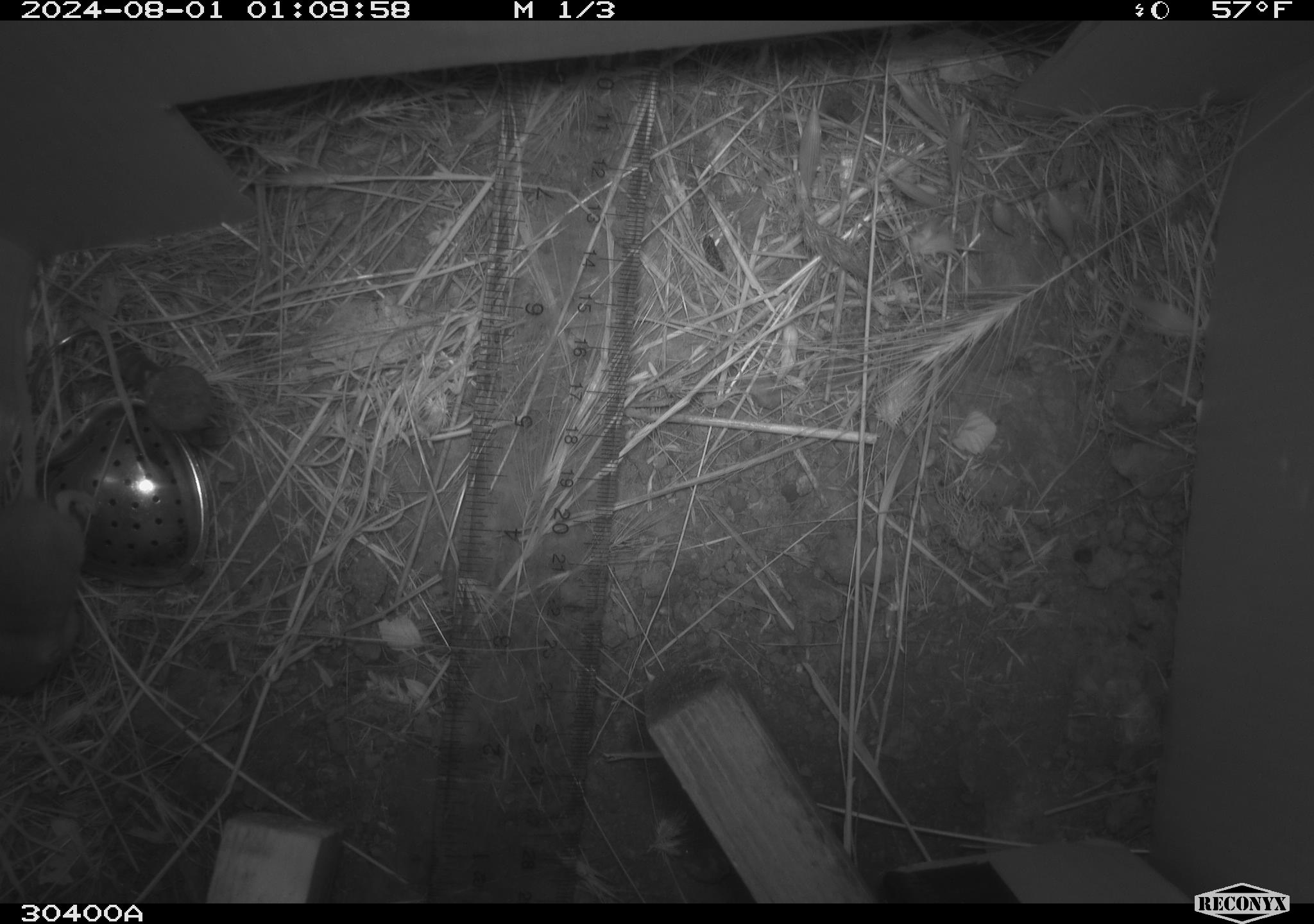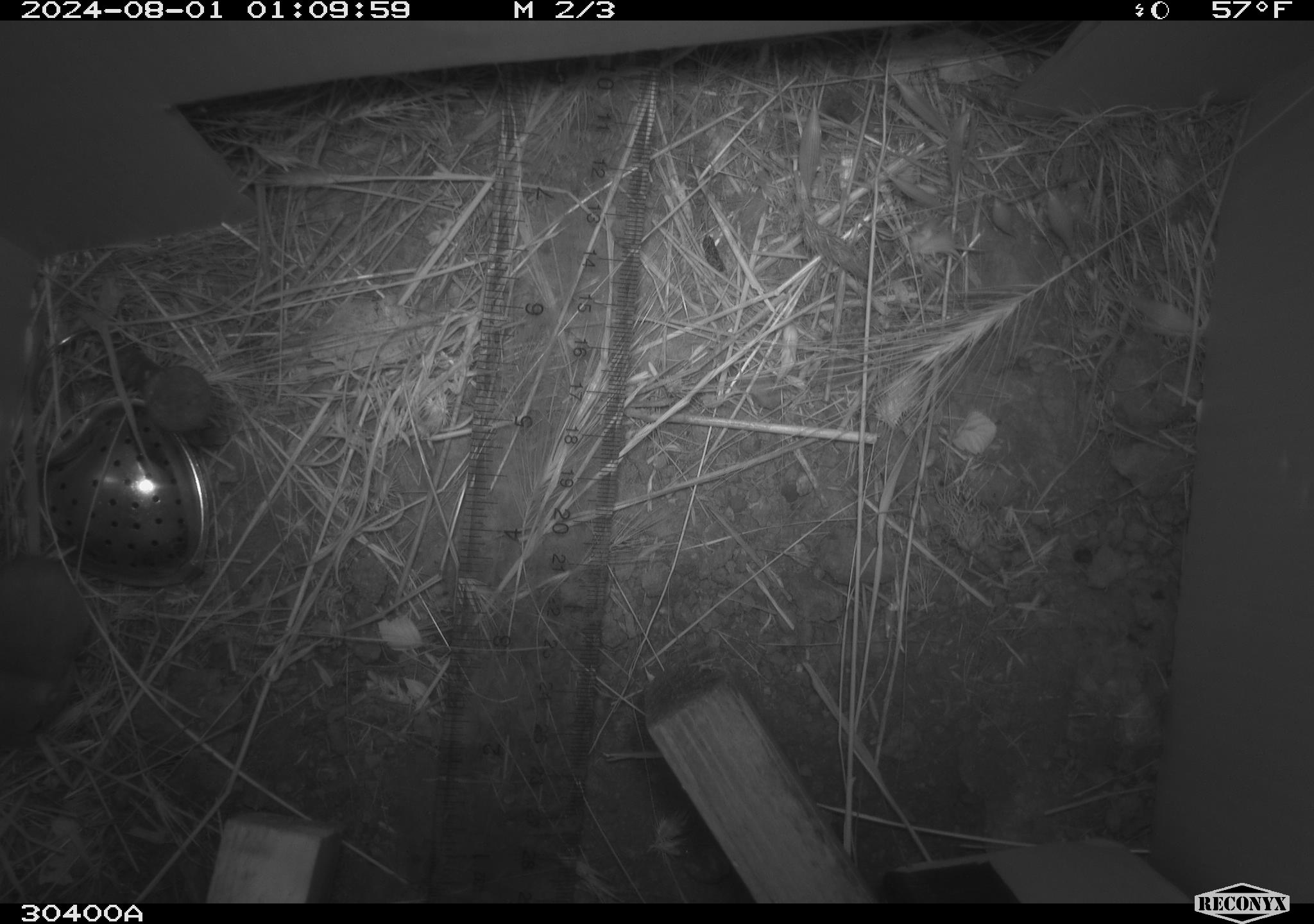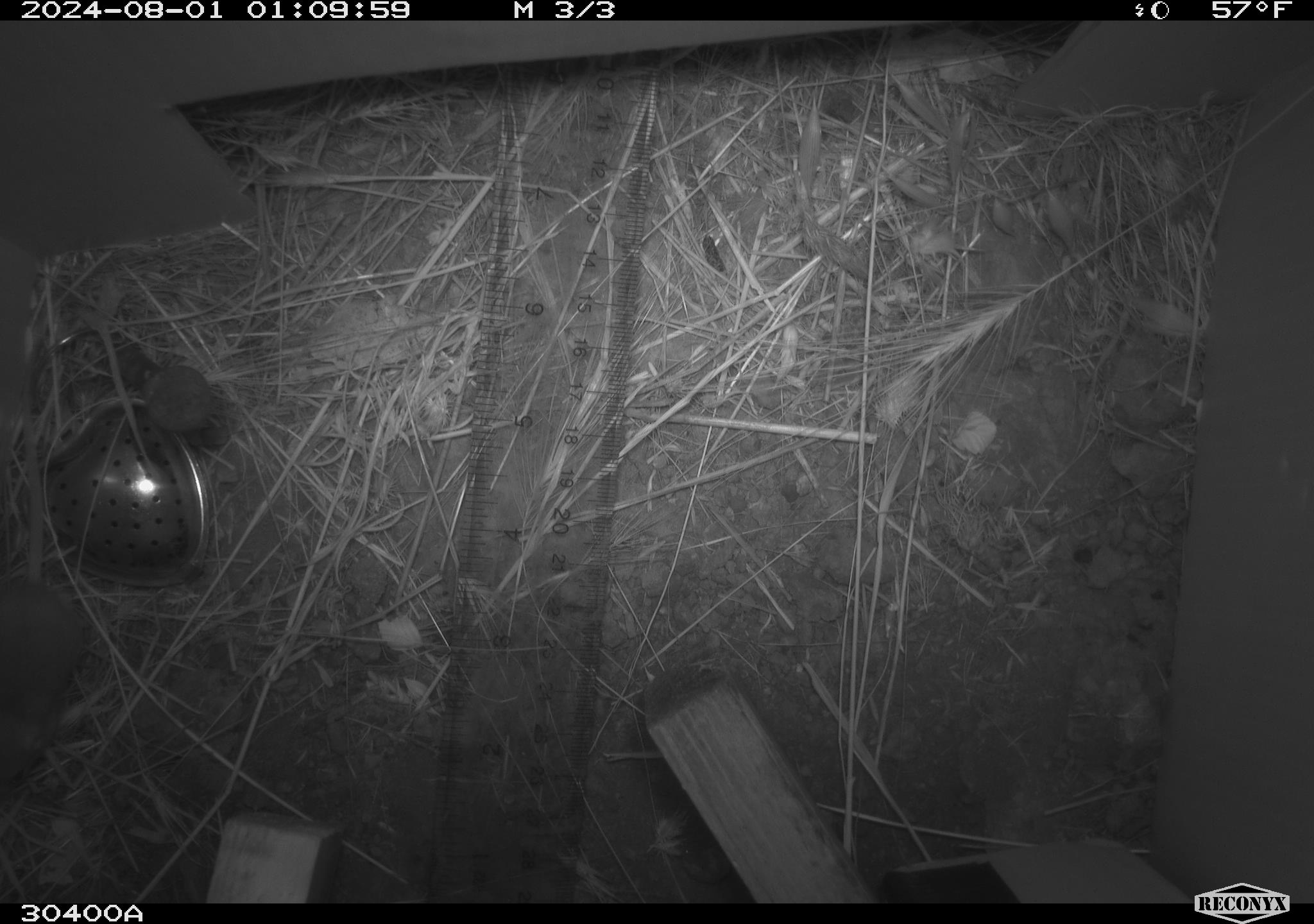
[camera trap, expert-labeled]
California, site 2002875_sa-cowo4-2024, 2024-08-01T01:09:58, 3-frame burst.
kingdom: Animalia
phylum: Chordata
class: Mammalia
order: Rodentia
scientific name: Rodentia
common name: mouse species